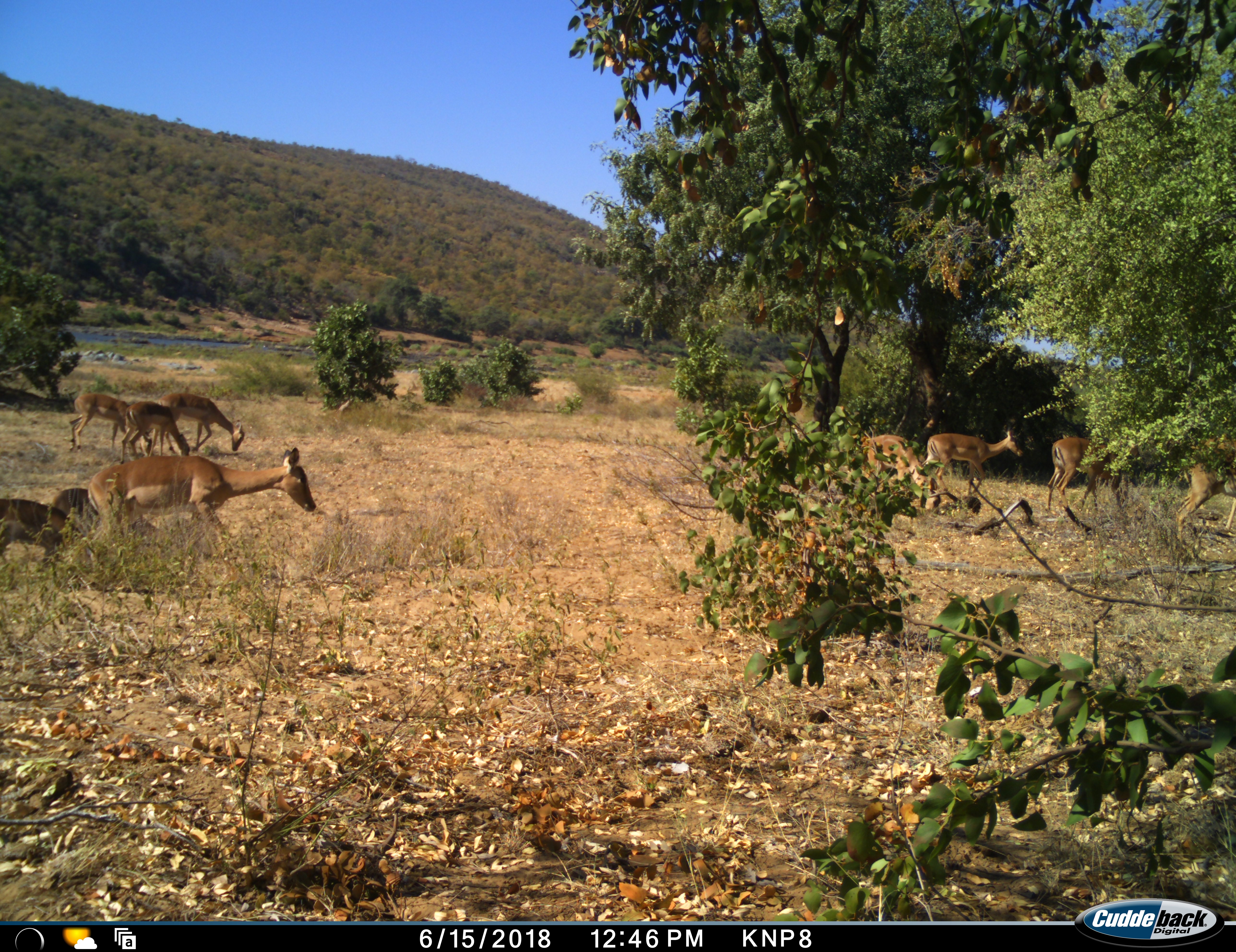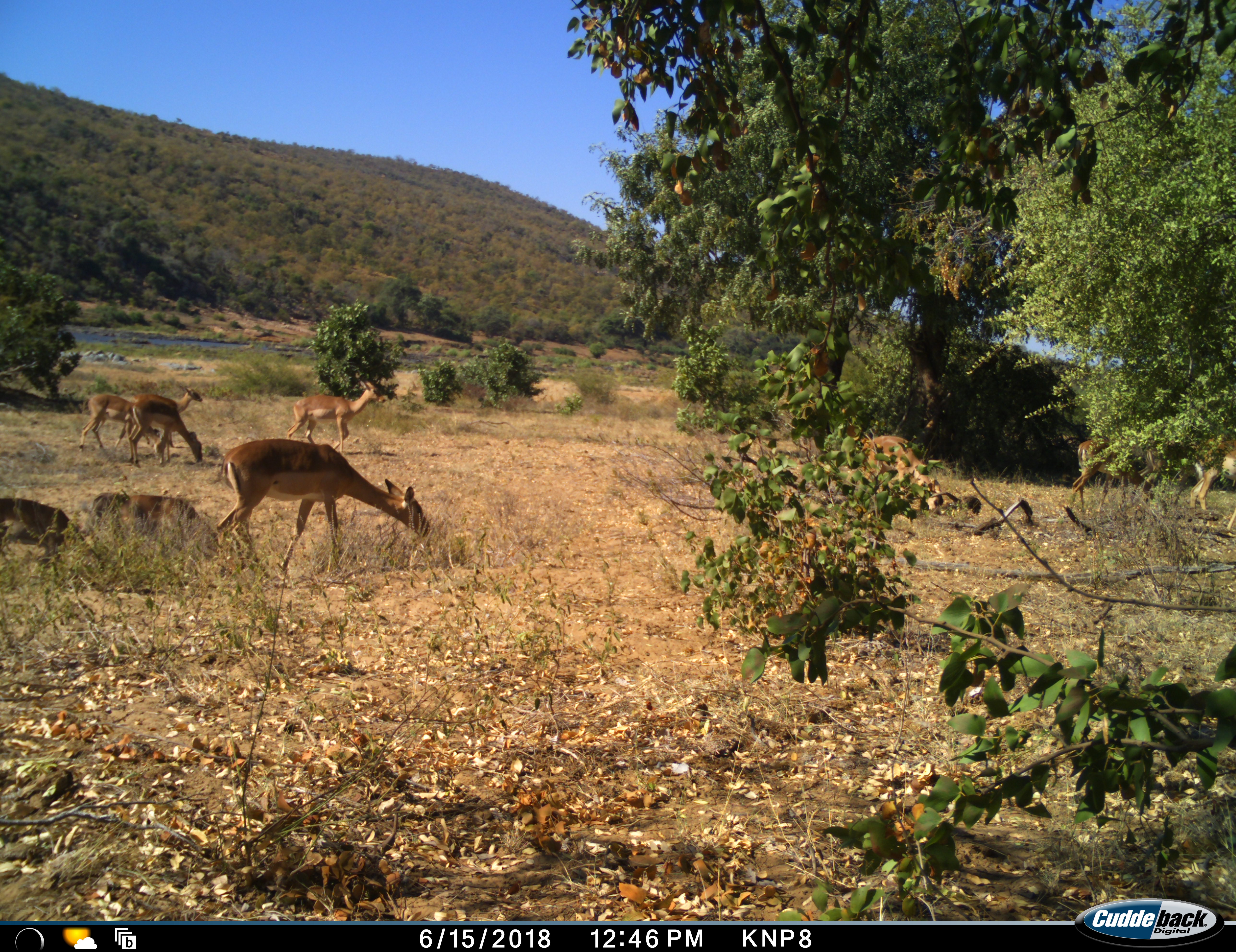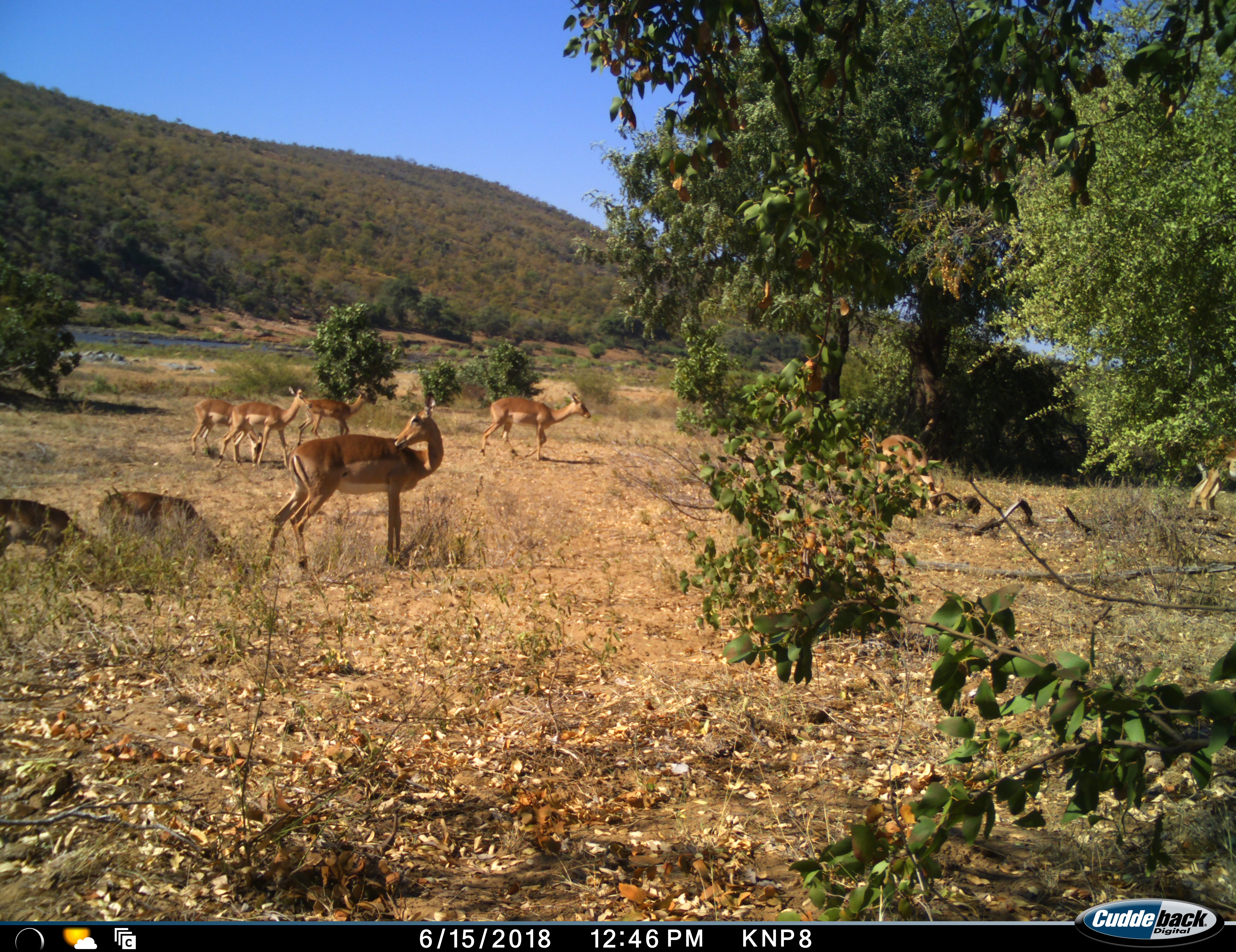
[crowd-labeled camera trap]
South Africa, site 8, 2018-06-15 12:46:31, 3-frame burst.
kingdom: Animalia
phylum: Chordata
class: Mammalia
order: Artiodactyla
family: Bovidae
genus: Aepyceros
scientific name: Aepyceros melampus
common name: impala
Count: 10.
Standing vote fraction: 80%.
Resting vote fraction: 0%.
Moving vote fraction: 80%.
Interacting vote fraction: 0%.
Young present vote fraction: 50%.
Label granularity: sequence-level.